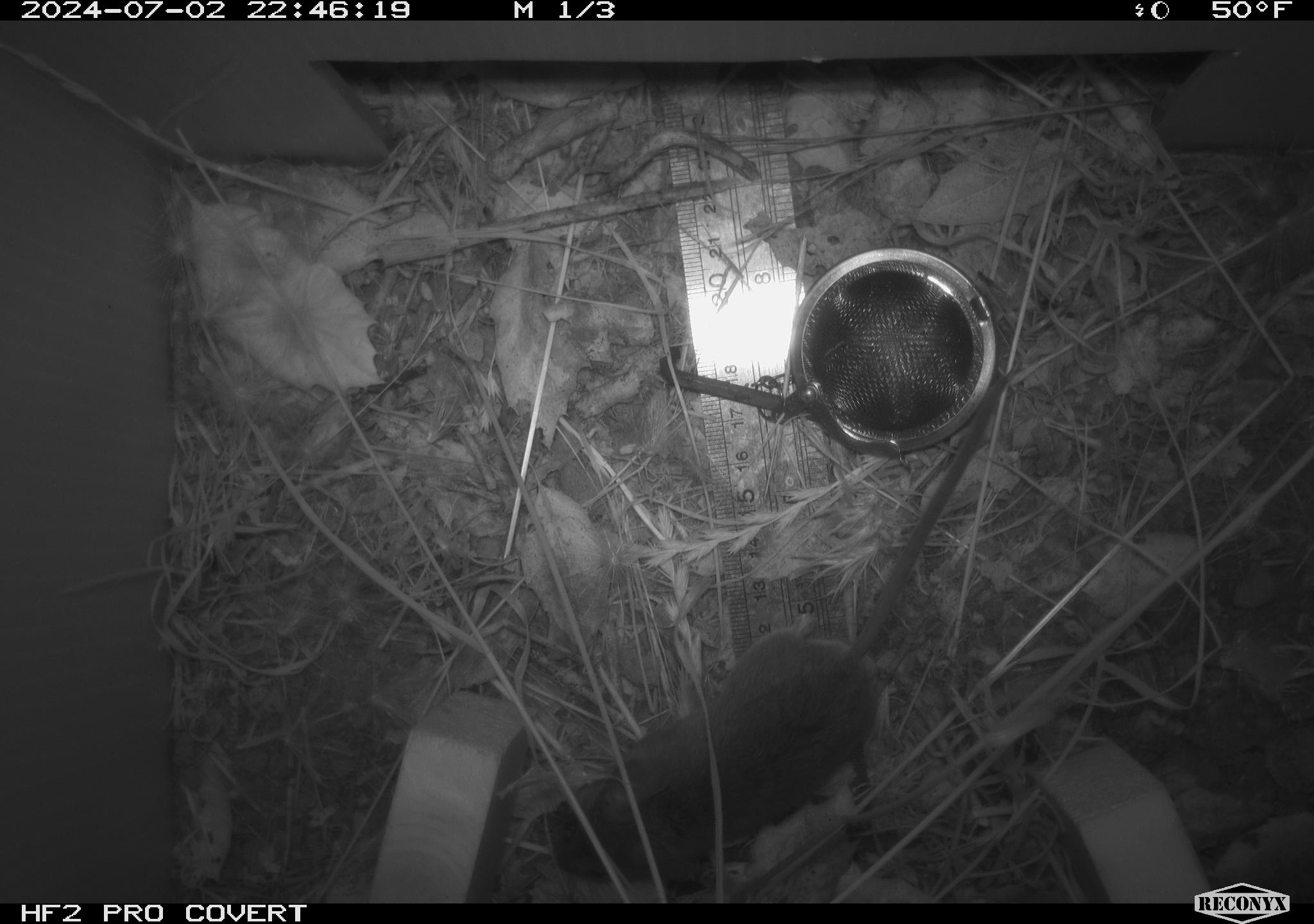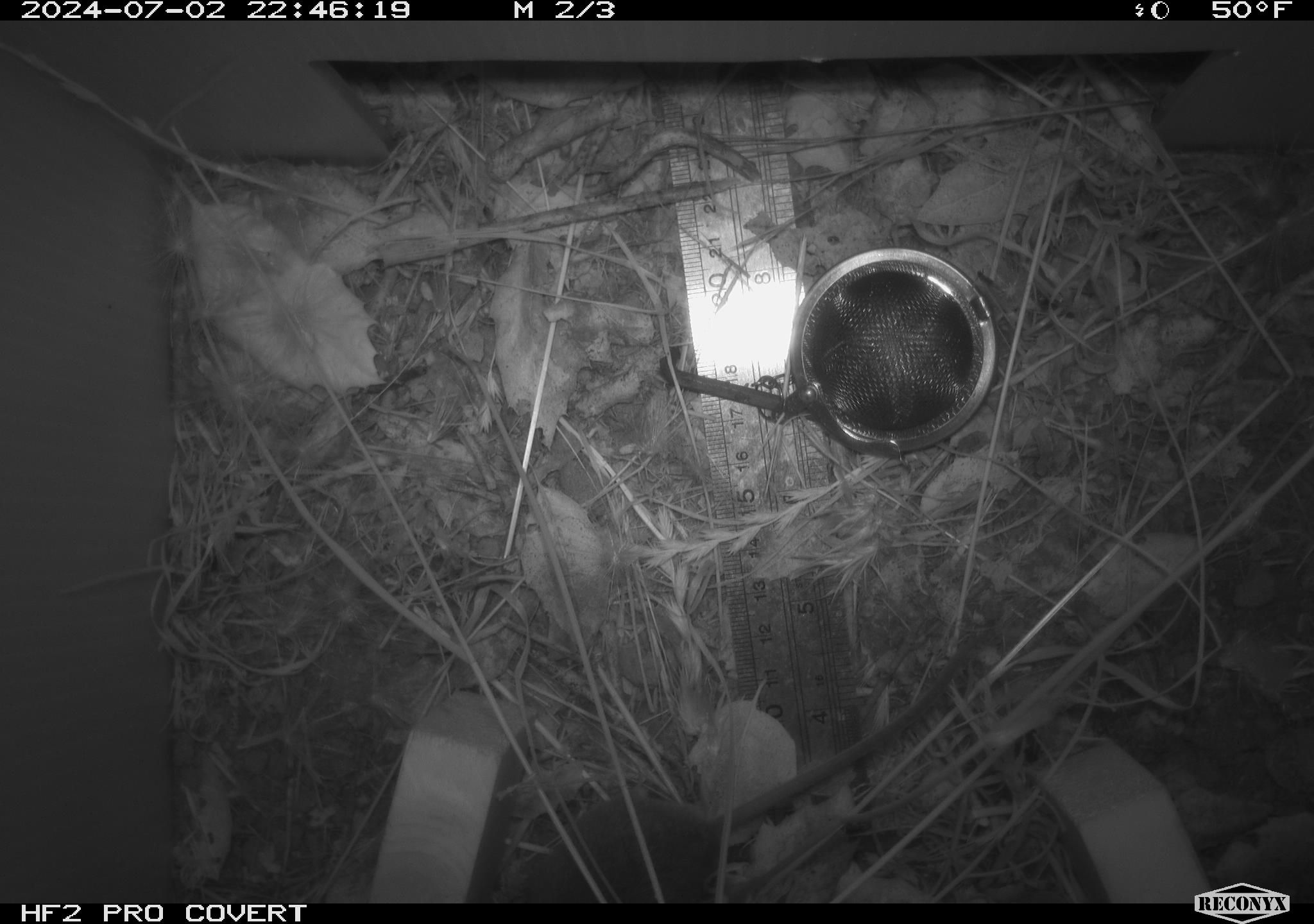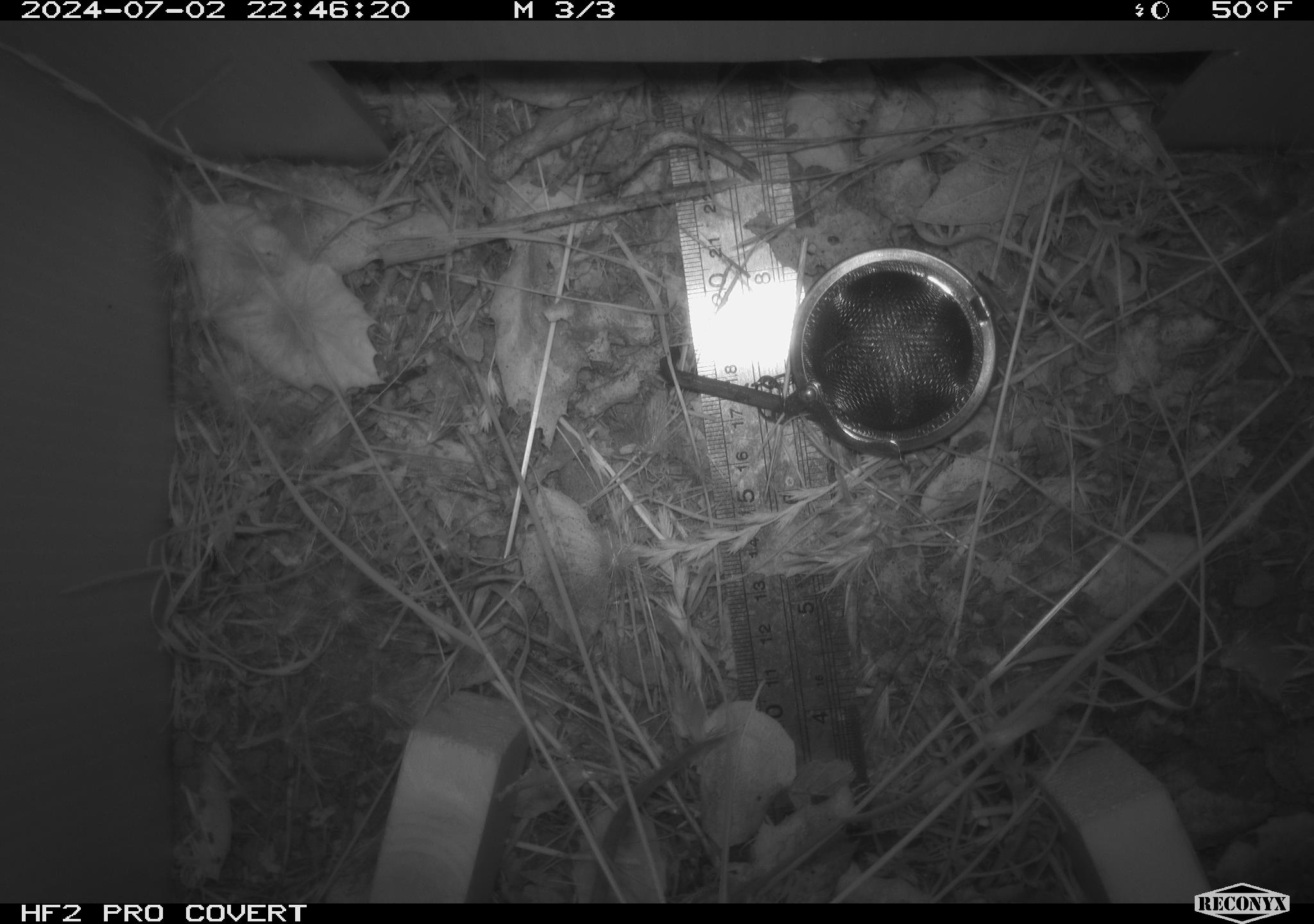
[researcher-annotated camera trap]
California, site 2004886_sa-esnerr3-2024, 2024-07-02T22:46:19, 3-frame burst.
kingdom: Animalia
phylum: Chordata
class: Mammalia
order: Rodentia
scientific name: Rodentia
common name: rodent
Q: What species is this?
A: Rodent (Rodentia).